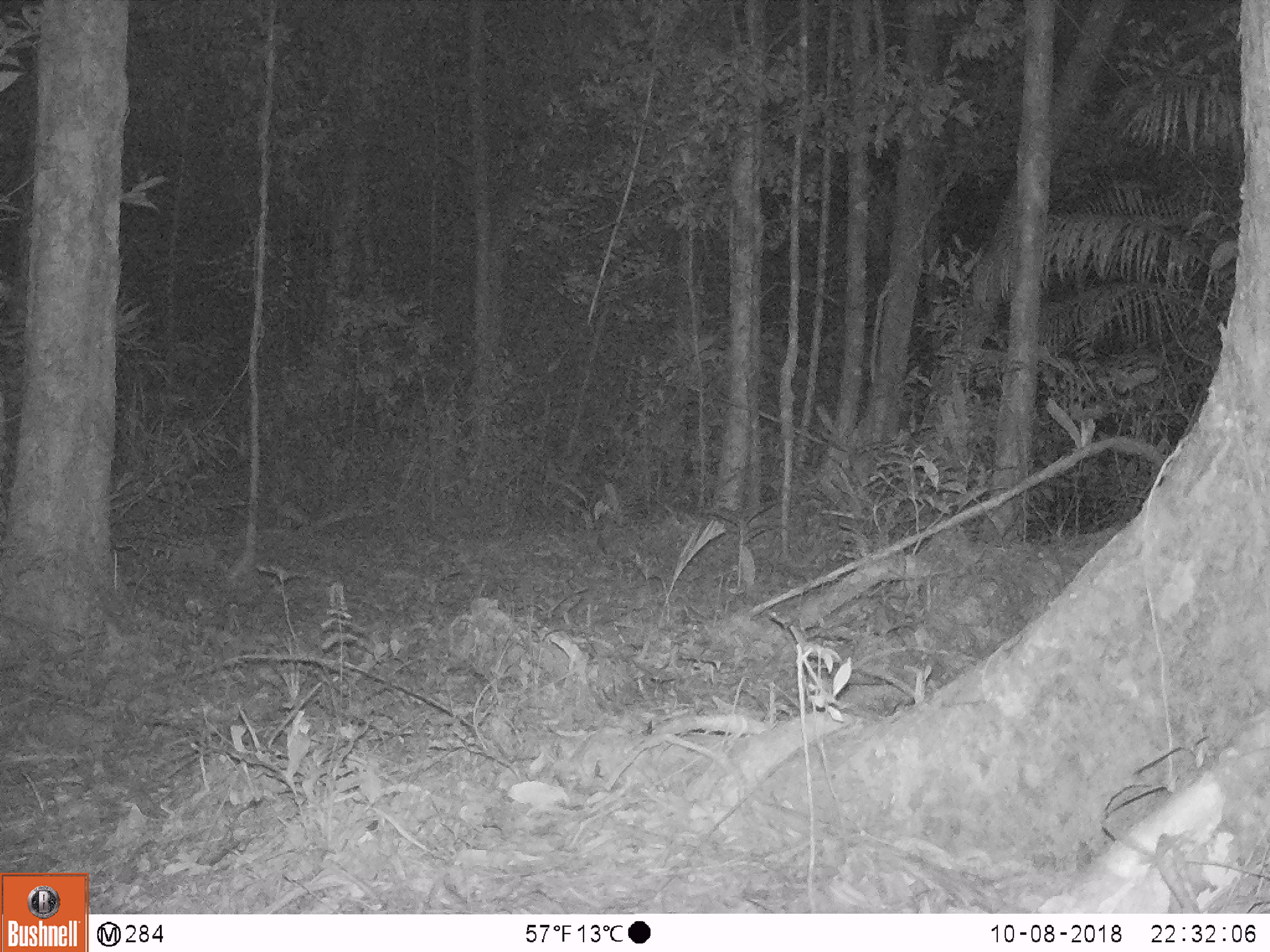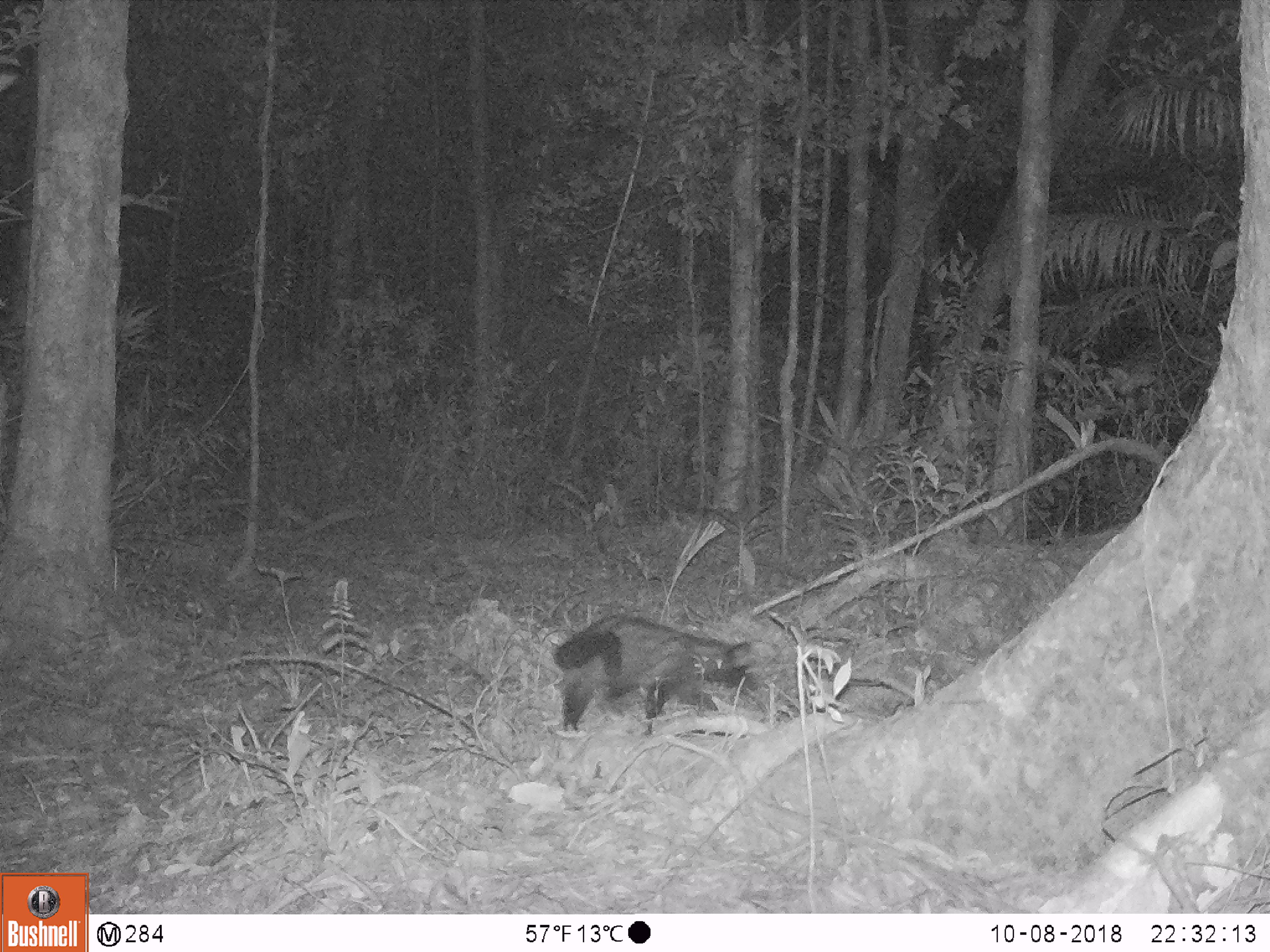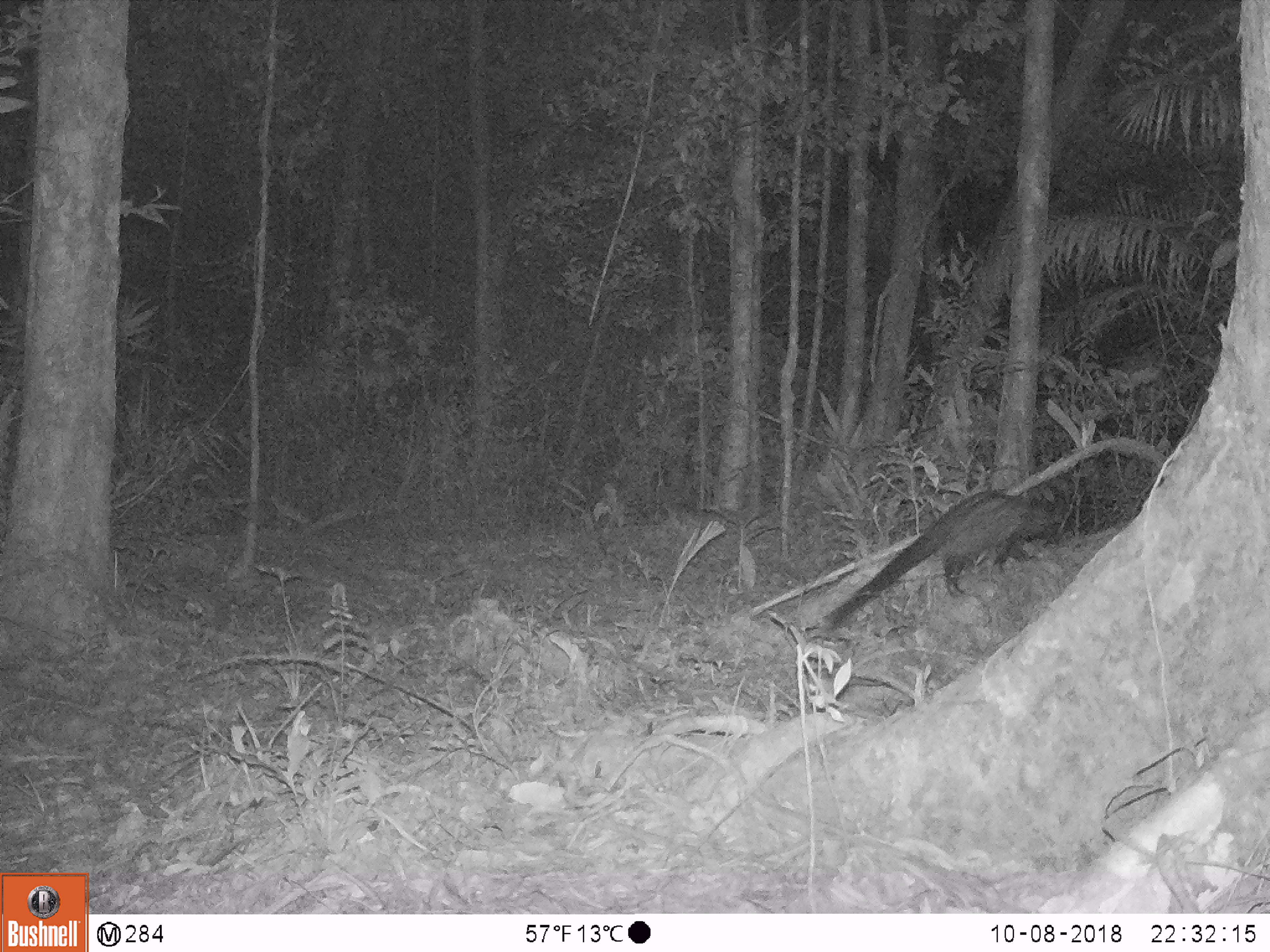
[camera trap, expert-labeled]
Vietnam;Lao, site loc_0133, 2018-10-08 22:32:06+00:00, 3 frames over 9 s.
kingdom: Animalia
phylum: Chordata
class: Mammalia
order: Carnivora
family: Viverridae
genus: Paradoxurus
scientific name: Paradoxurus hermaphroditus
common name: common palm civet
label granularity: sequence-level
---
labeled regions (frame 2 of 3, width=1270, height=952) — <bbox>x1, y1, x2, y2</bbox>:
common palm civet: <bbox>550, 611, 763, 744</bbox>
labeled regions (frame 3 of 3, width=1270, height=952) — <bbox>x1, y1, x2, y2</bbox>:
common palm civet: <bbox>820, 489, 1062, 633</bbox>